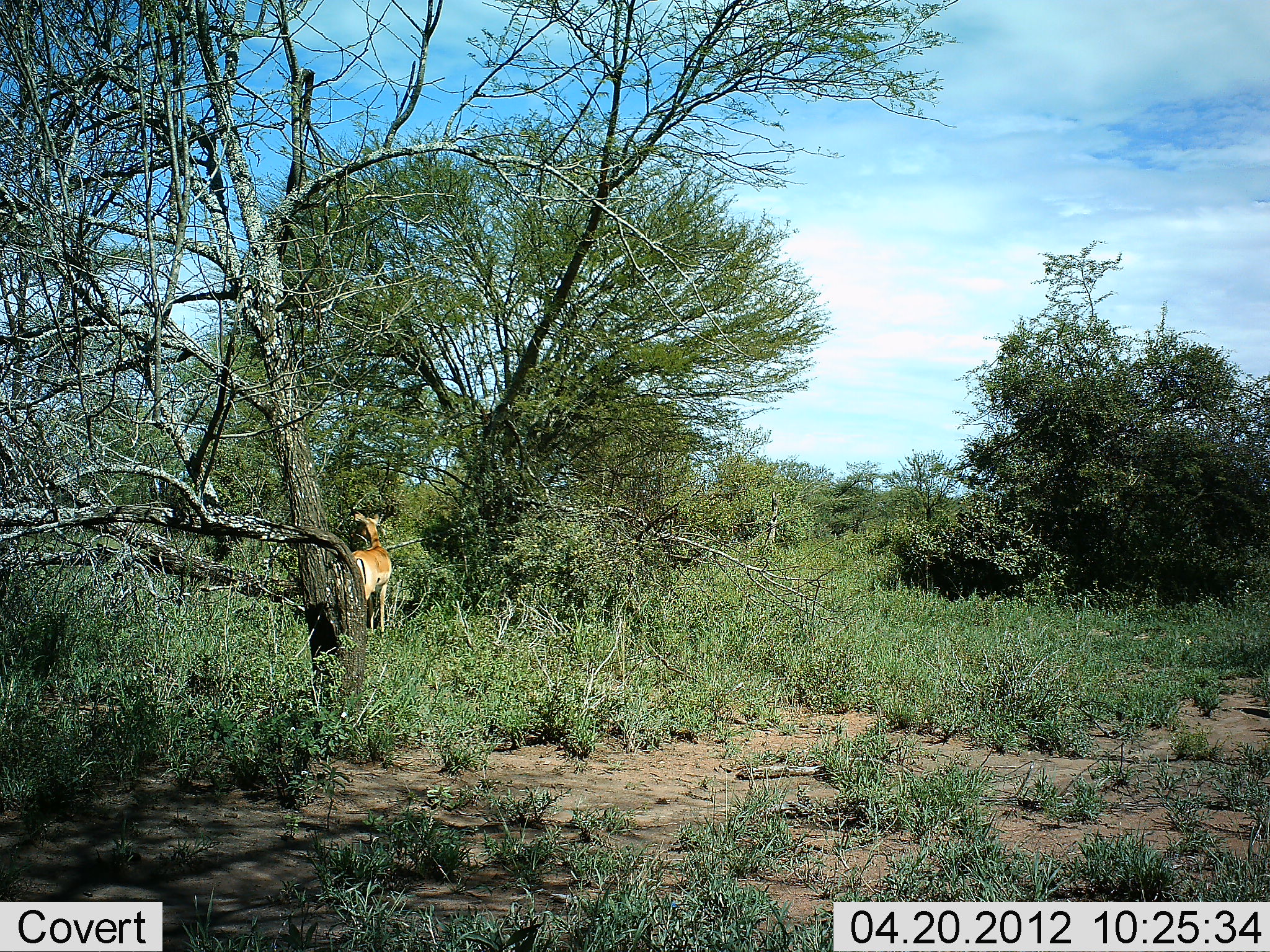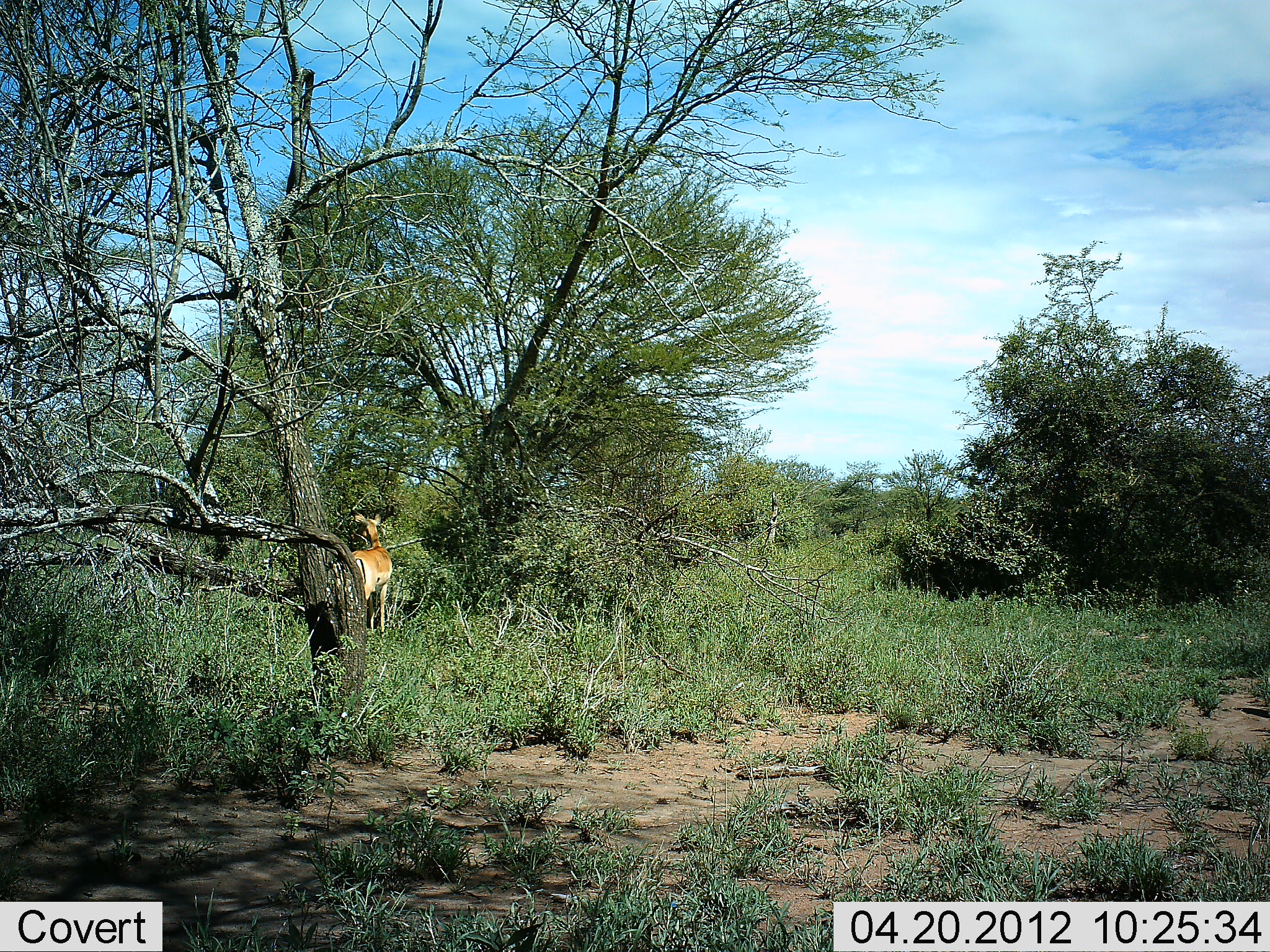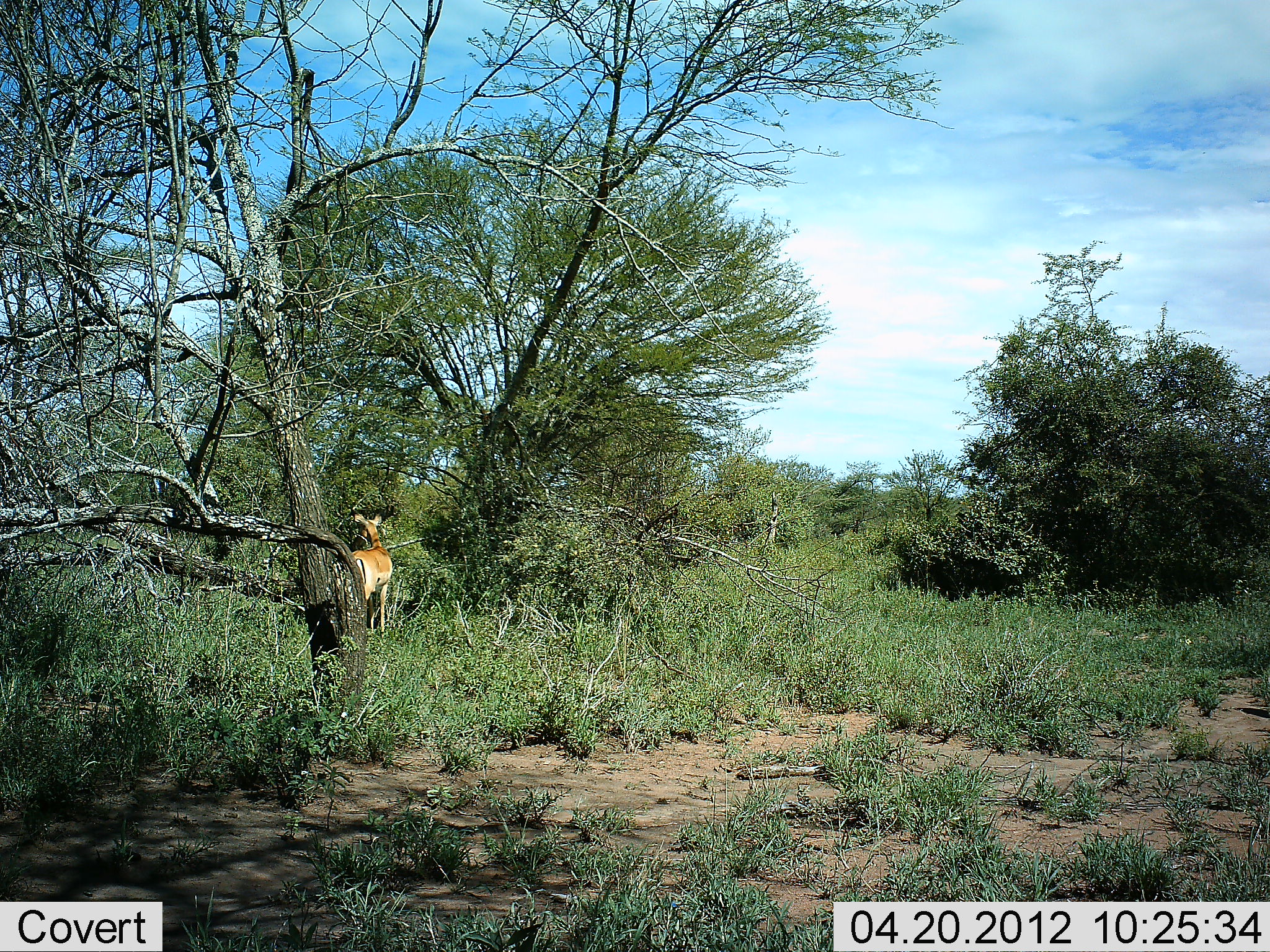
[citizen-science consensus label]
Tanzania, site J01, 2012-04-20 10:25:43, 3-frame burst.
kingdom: Animalia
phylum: Chordata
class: Mammalia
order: Artiodactyla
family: Bovidae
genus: Aepyceros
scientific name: Aepyceros melampus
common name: impala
Impala (Aepyceros melampus), count 1. Behavior (volunteer vote fractions): standing 84%, resting 0%, moving 0%, interacting 0%. Young present (vote fraction): 0%. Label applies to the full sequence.